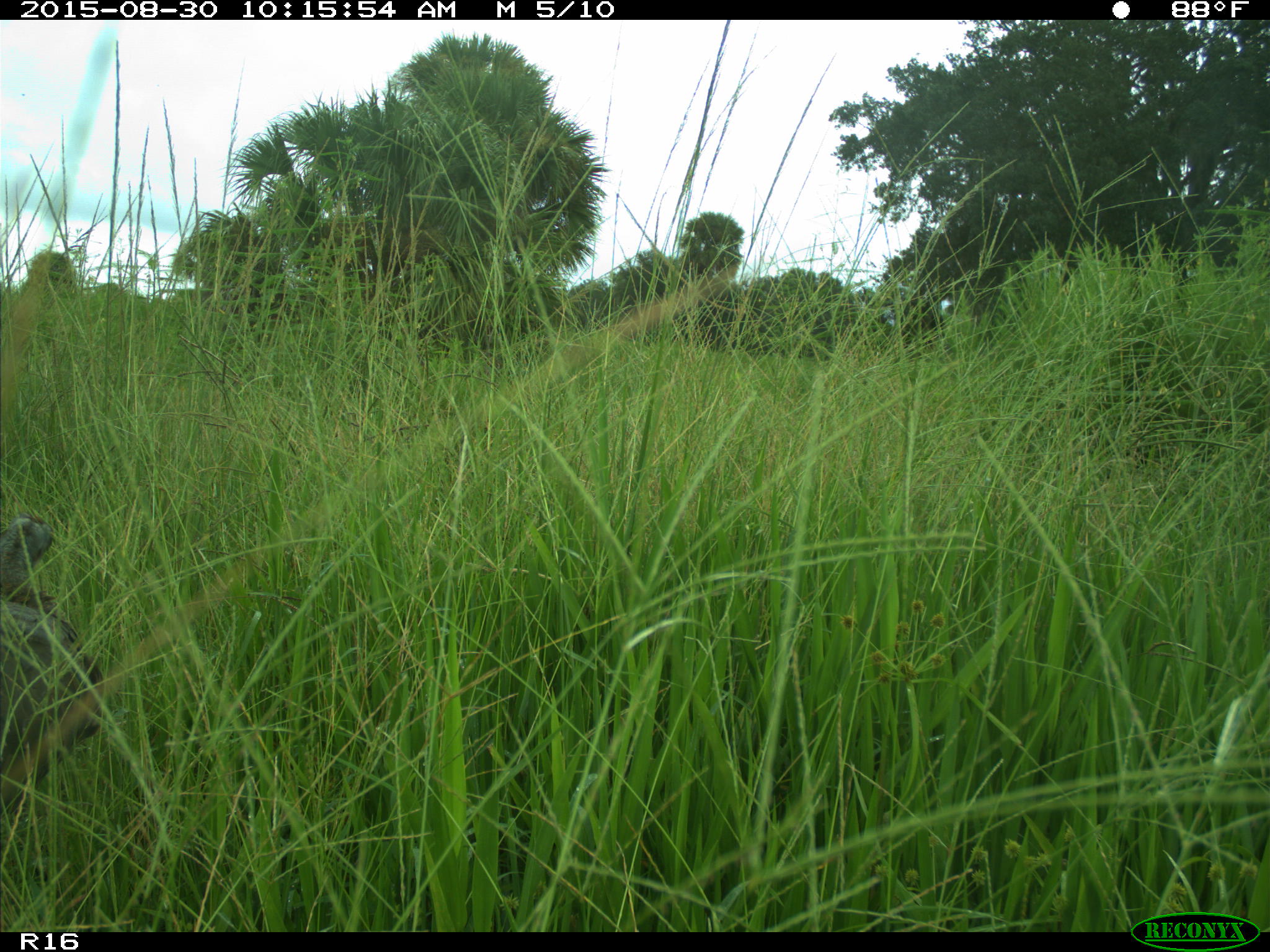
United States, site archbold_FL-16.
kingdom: Animalia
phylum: Chordata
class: Aves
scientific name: Aves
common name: birds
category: unidentified bird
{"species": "unidentified bird (birds) (Aves)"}